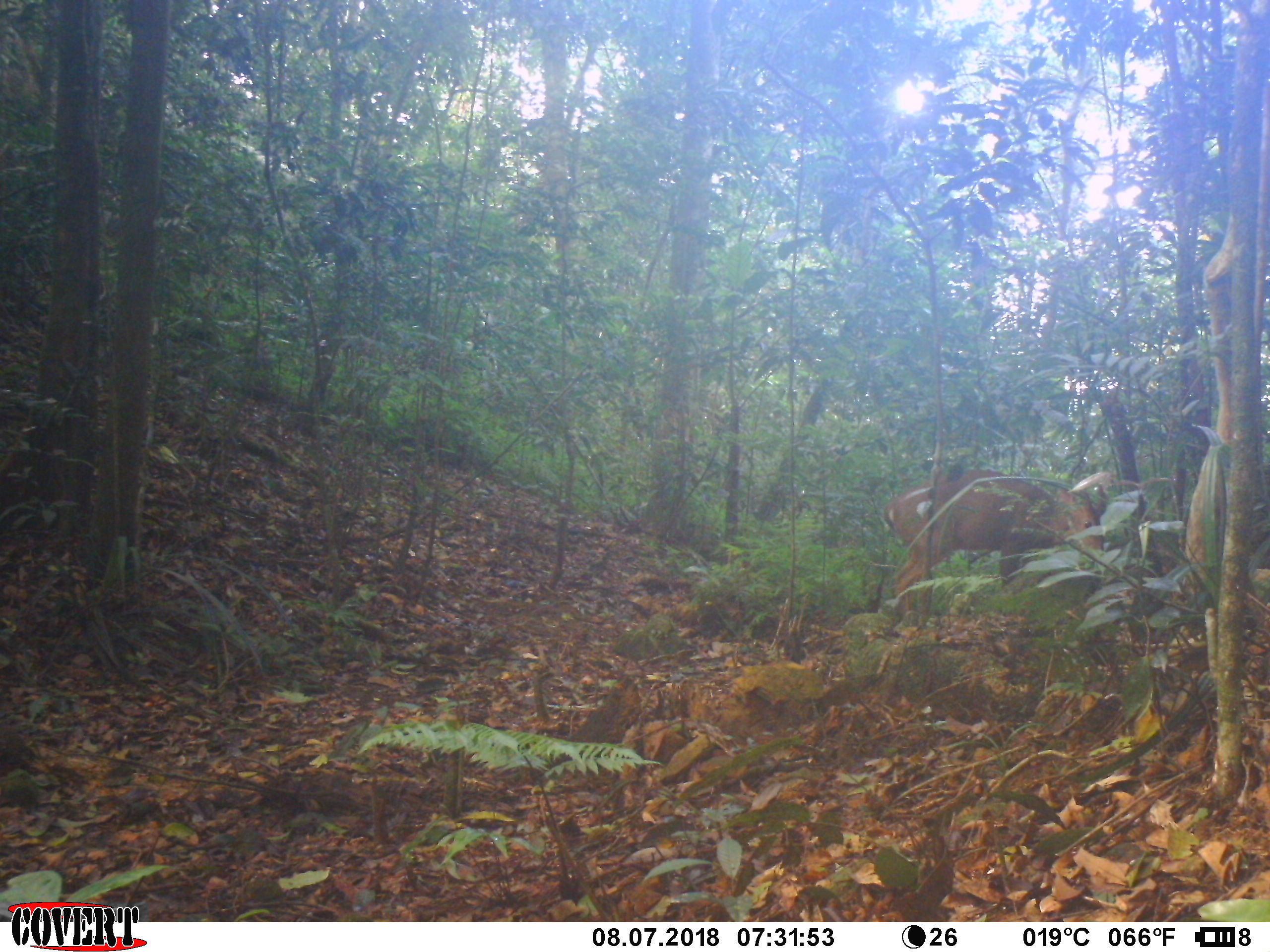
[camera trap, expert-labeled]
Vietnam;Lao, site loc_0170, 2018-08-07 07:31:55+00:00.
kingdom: Animalia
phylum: Chordata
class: Mammalia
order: Artiodactyla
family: Cervidae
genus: Muntiacus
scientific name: Muntiacus vuquangensis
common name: large-antlered muntjac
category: large antlered muntjac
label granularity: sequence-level